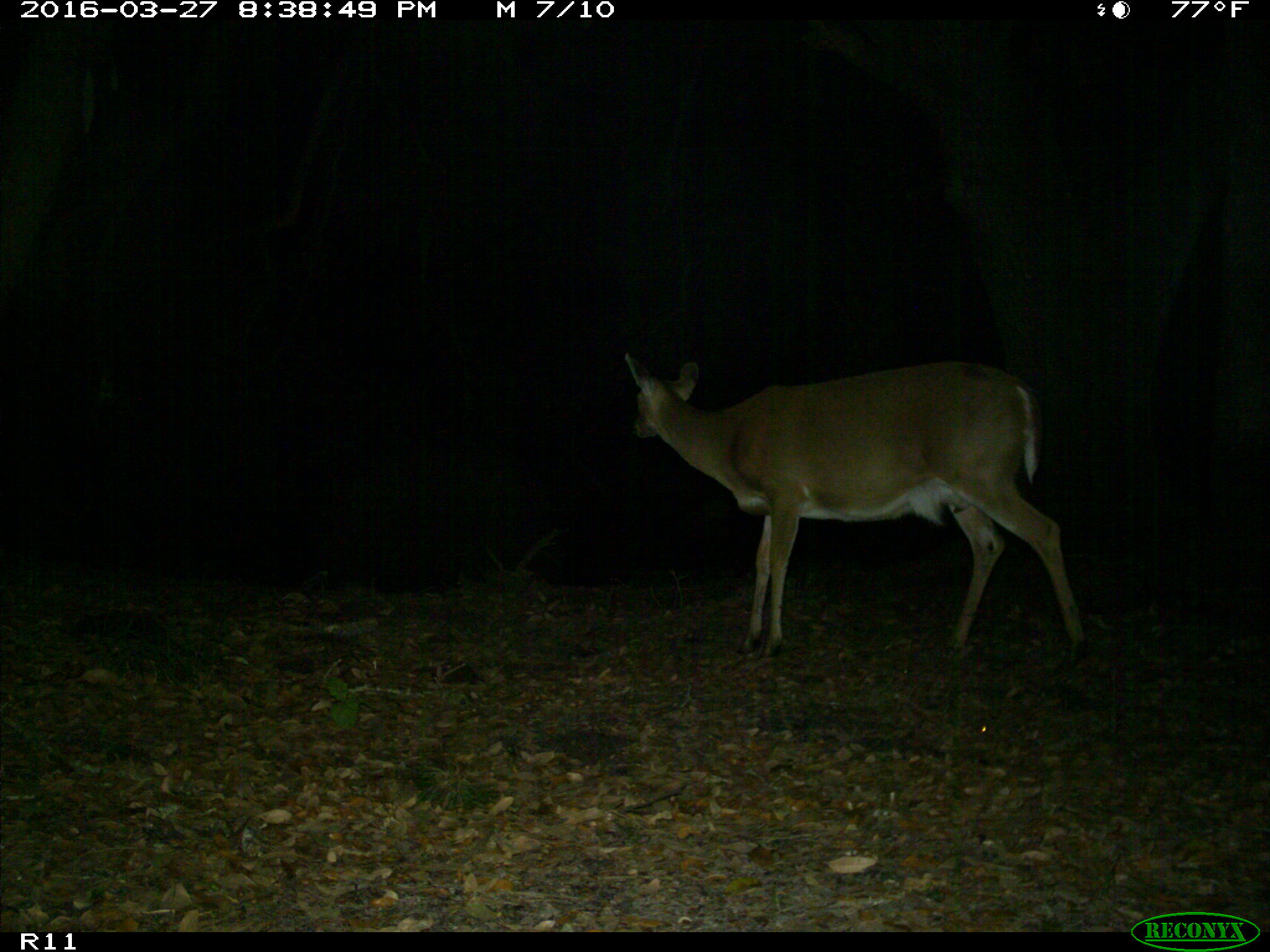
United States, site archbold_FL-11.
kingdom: Animalia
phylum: Chordata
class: Mammalia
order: Artiodactyla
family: Cervidae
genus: Odocoileus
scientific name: Odocoileus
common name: deer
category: unidentified deer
Unidentified deer (deer) (Odocoileus).